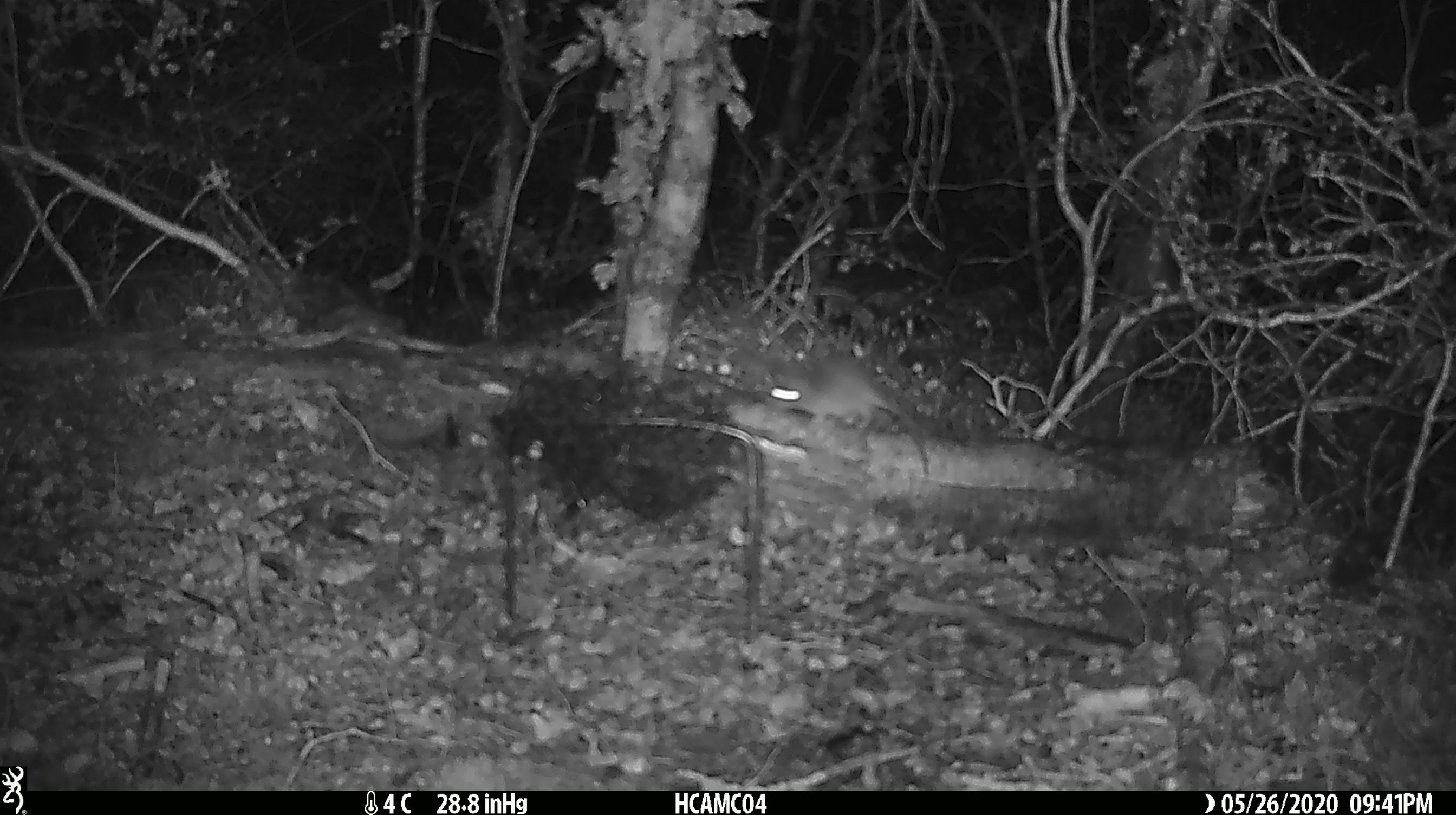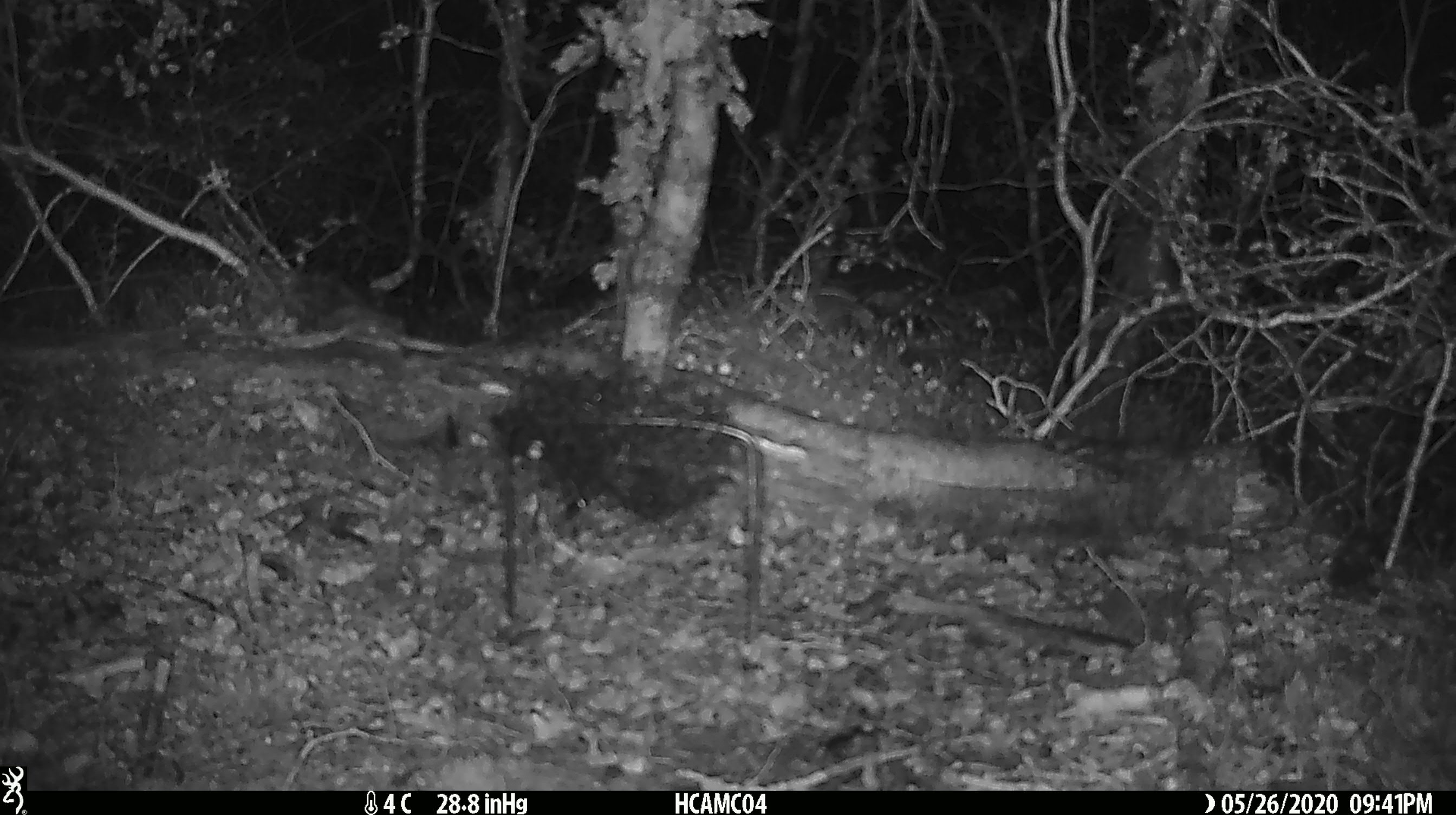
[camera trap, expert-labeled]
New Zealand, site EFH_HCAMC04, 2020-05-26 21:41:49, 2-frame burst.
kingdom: Animalia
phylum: Chordata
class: Mammalia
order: Rodentia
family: Muridae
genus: Mus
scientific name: Mus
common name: mouse